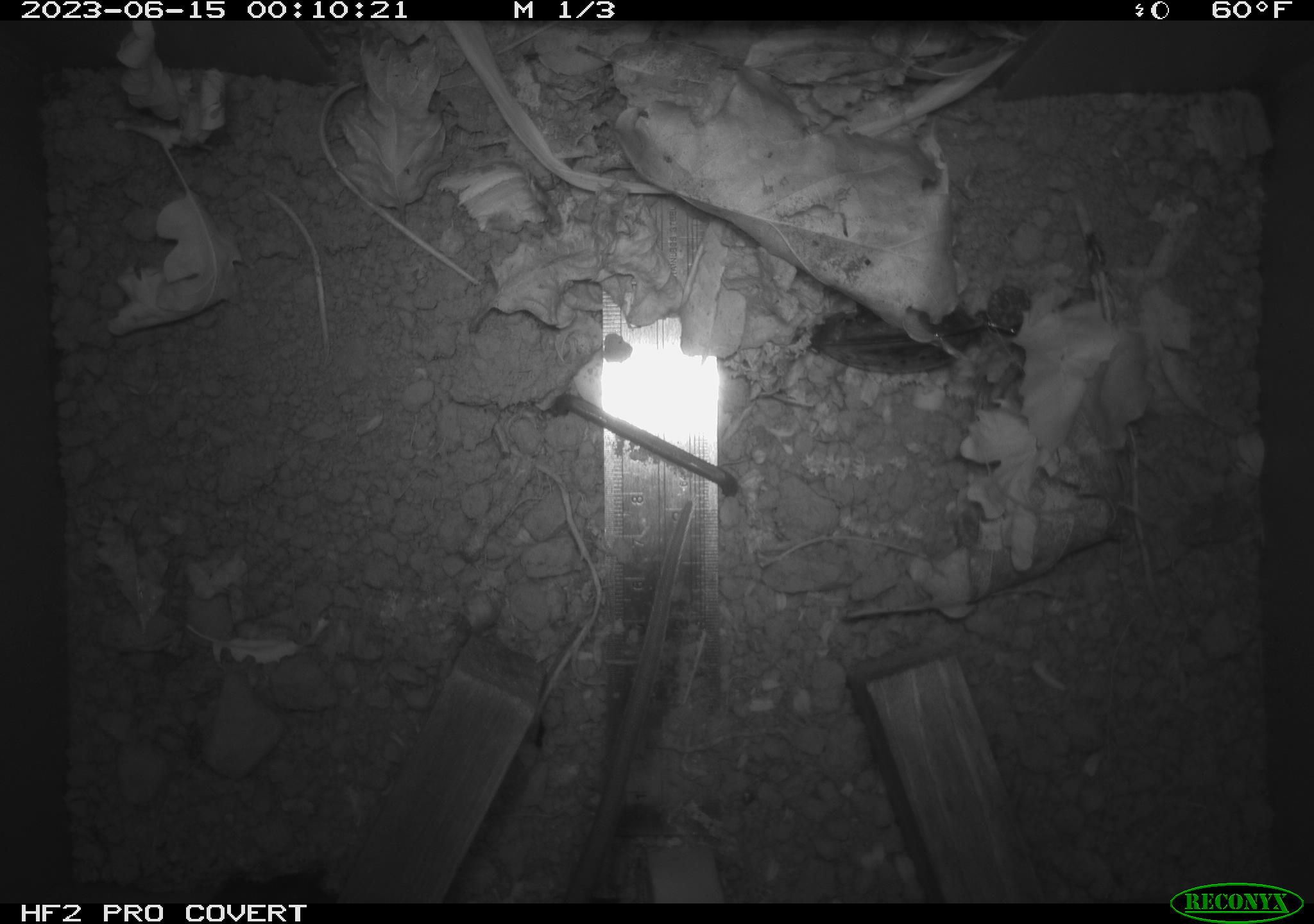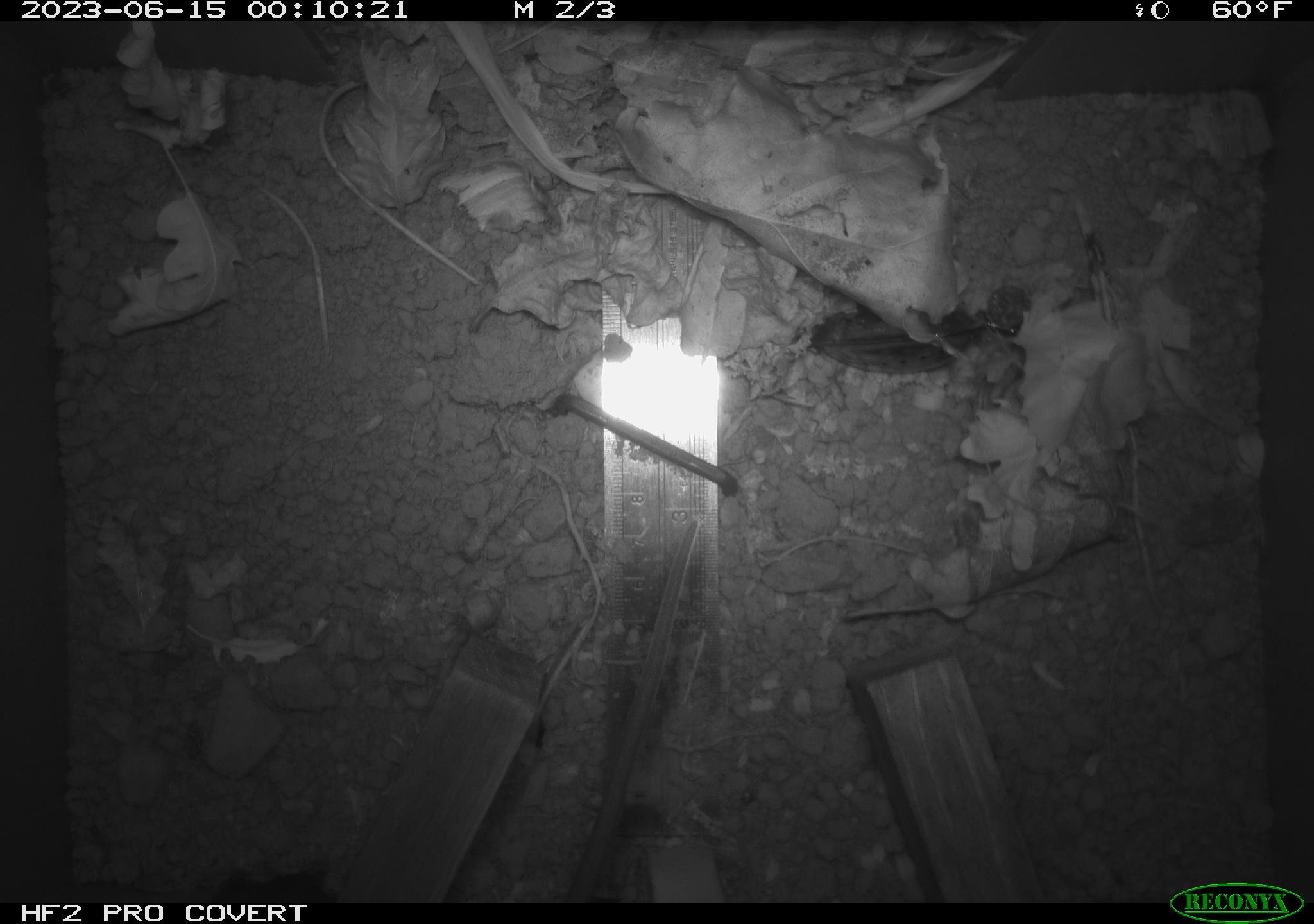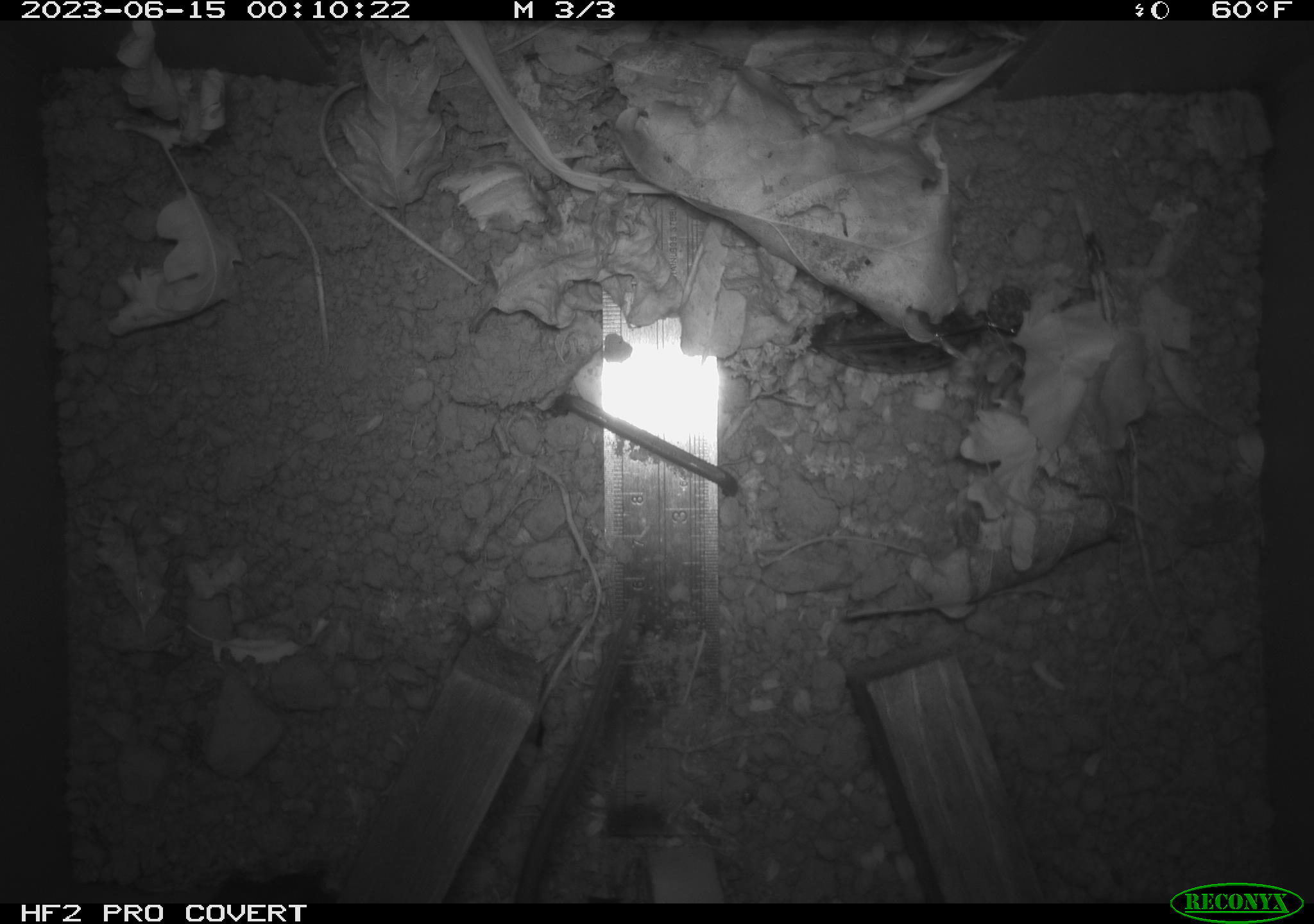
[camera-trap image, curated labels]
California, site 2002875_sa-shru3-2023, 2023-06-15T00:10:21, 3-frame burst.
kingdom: Animalia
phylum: Chordata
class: Mammalia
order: Rodentia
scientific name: Rodentia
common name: mouse species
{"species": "mouse species (Rodentia)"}